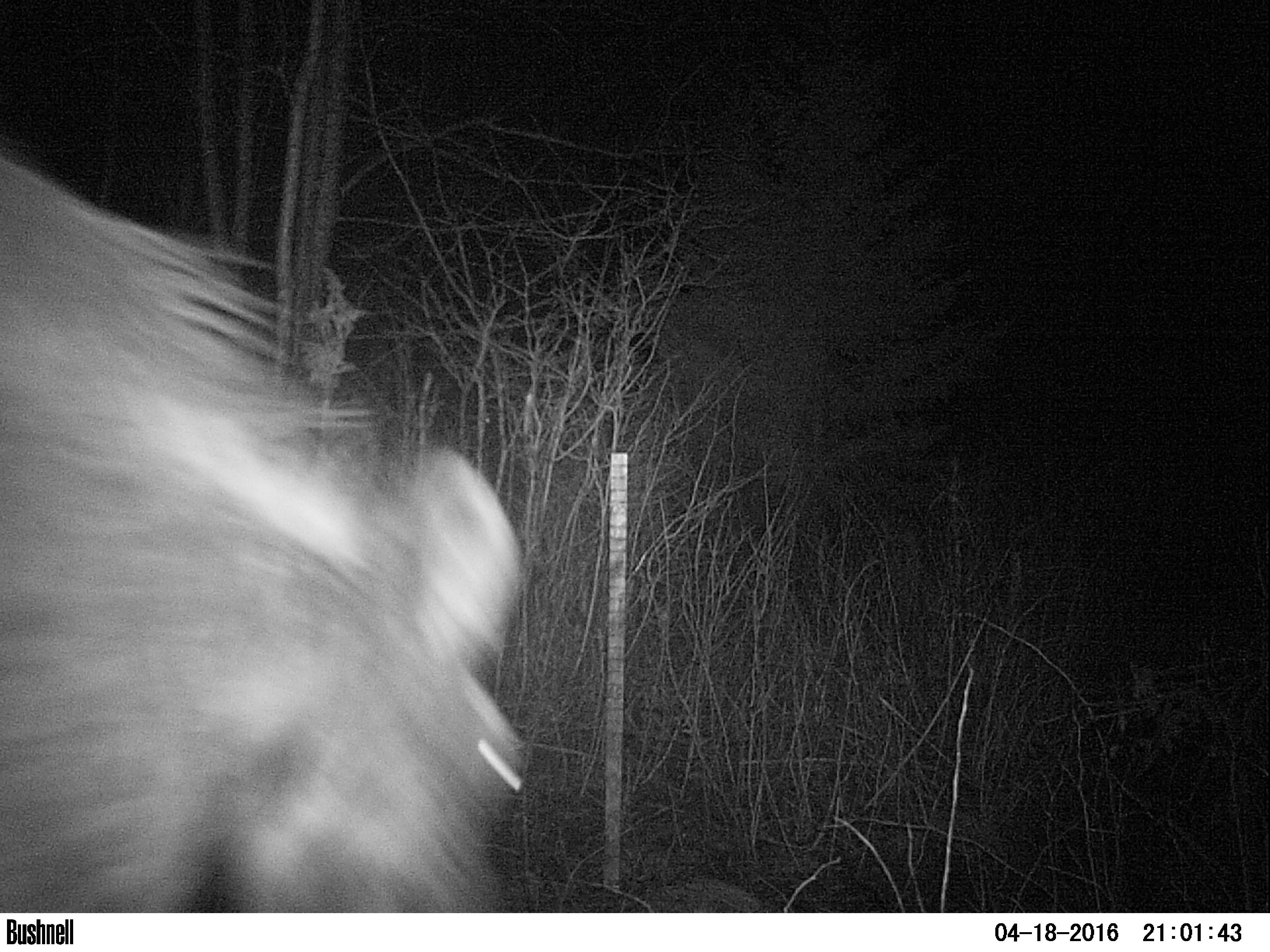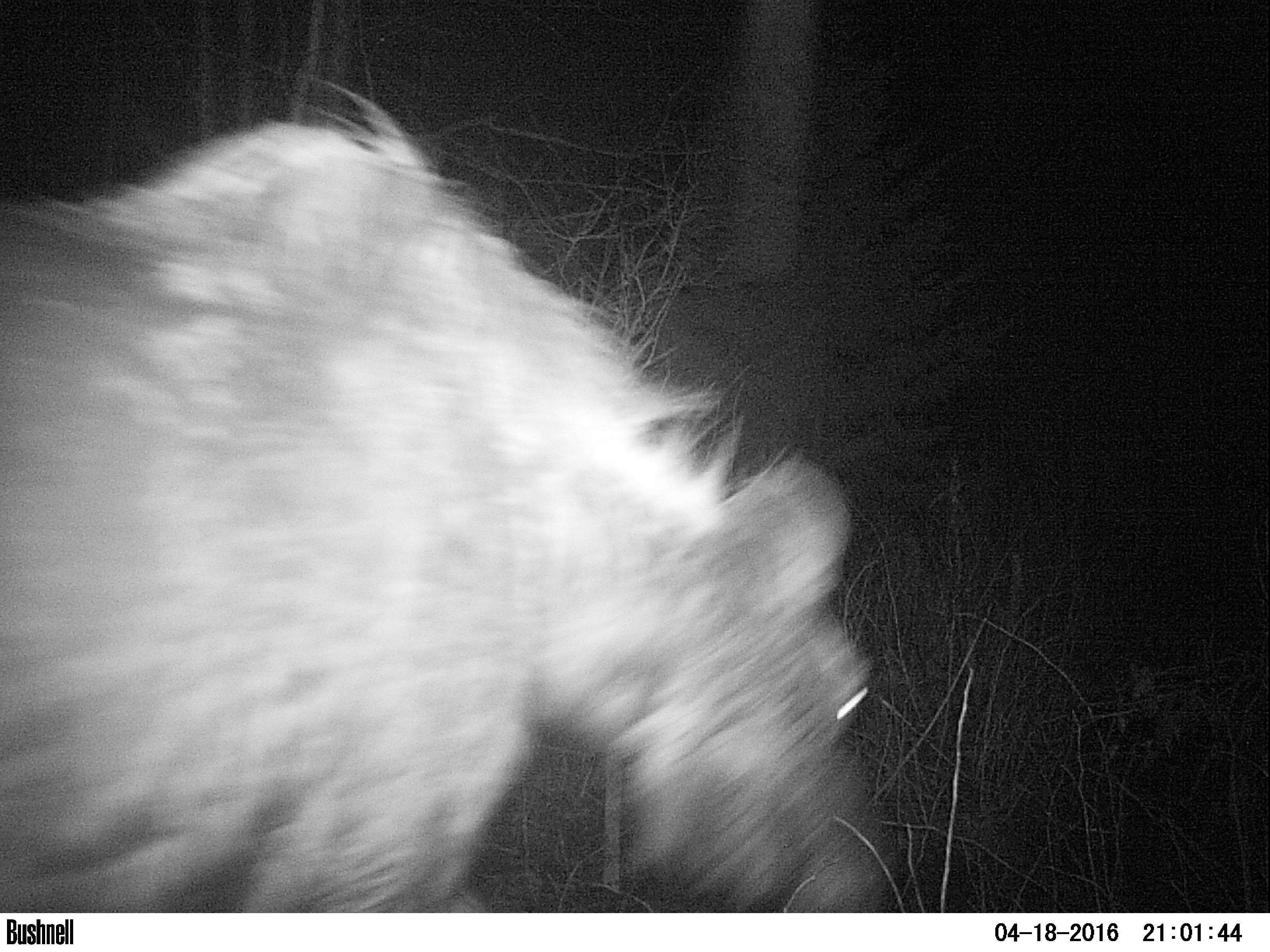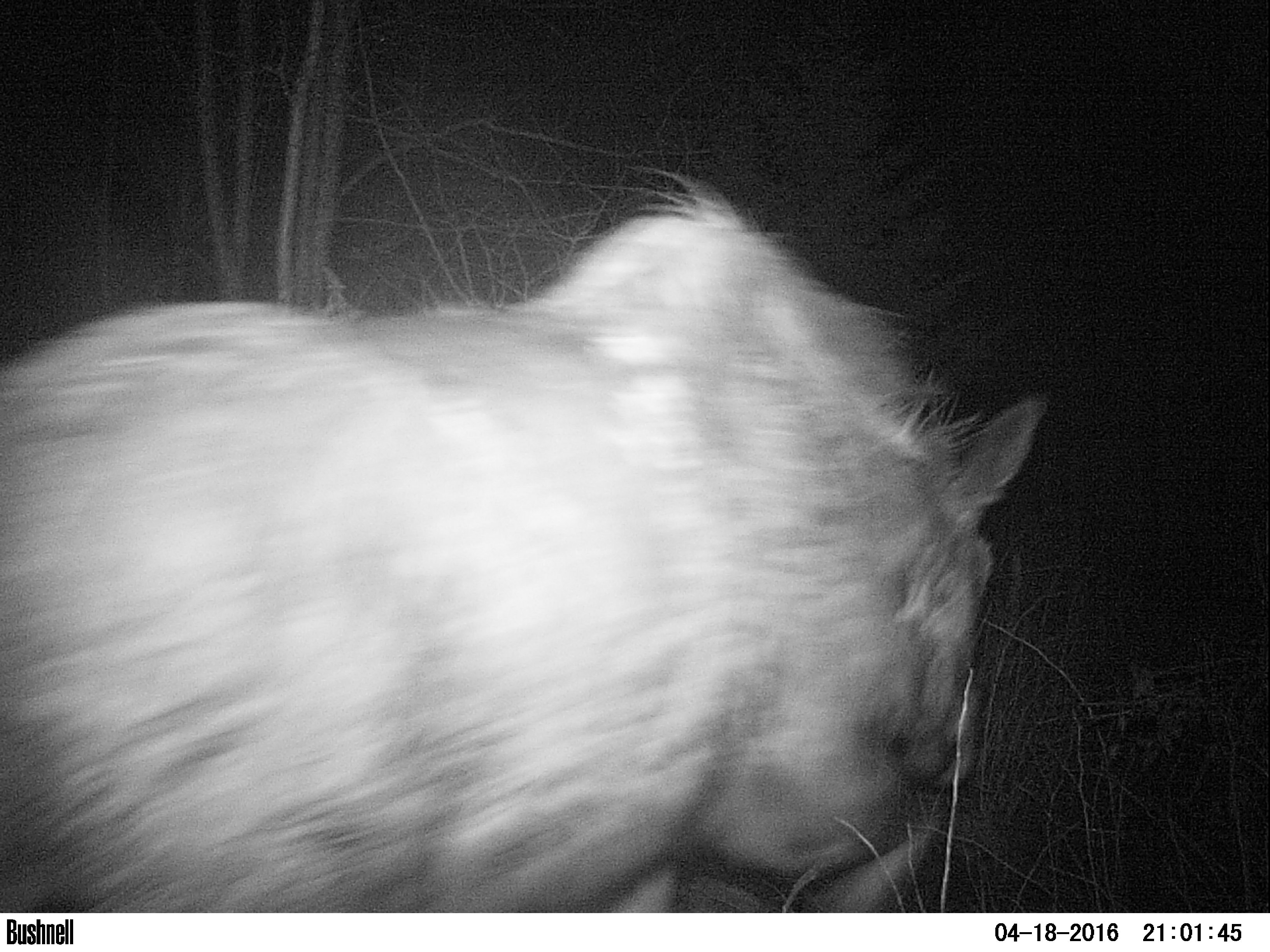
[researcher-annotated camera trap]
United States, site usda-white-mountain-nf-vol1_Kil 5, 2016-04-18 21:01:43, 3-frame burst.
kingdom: Animalia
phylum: Chordata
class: Mammalia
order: Artiodactyla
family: Cervidae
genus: Alces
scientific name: Alces alces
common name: moose